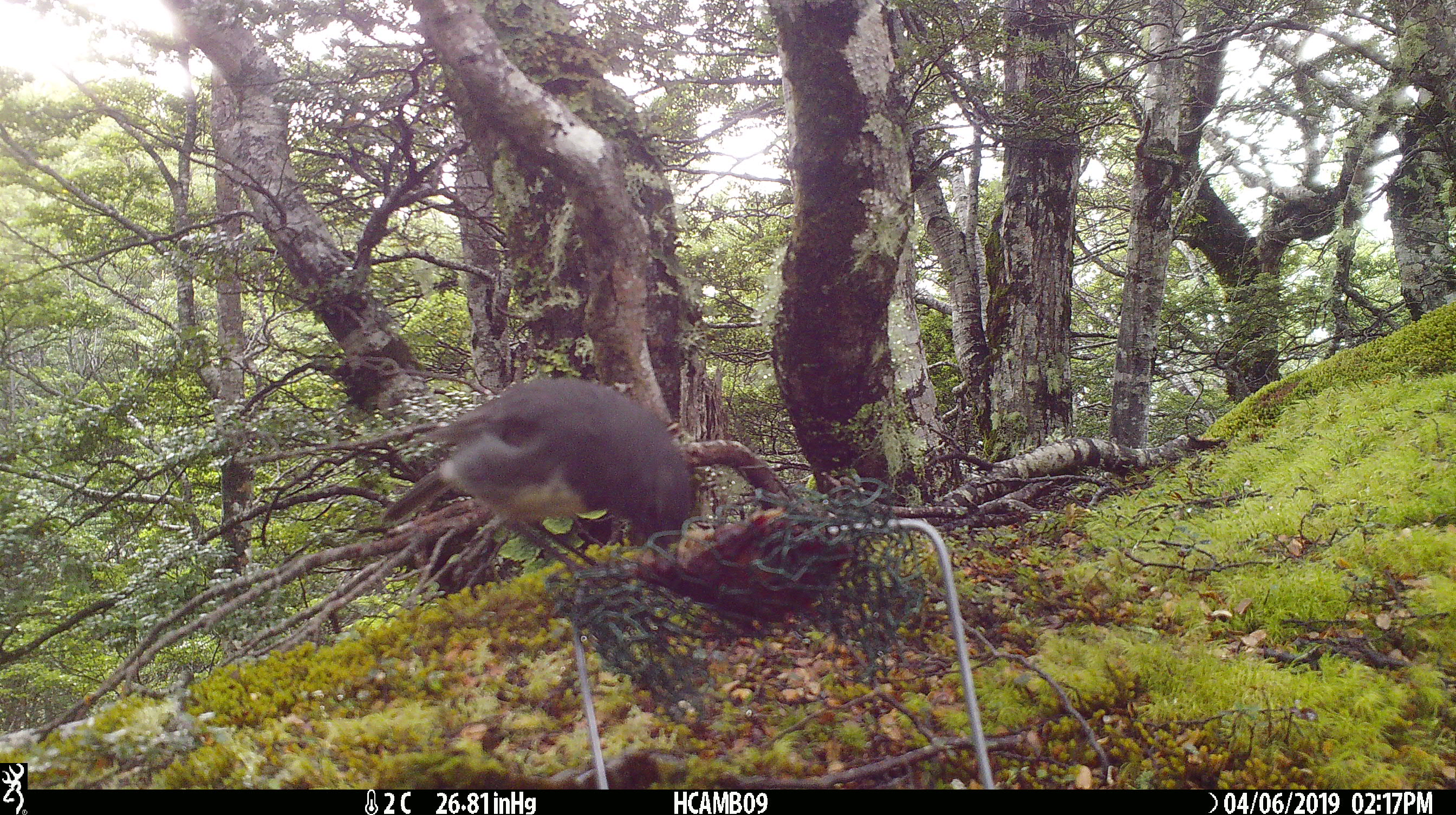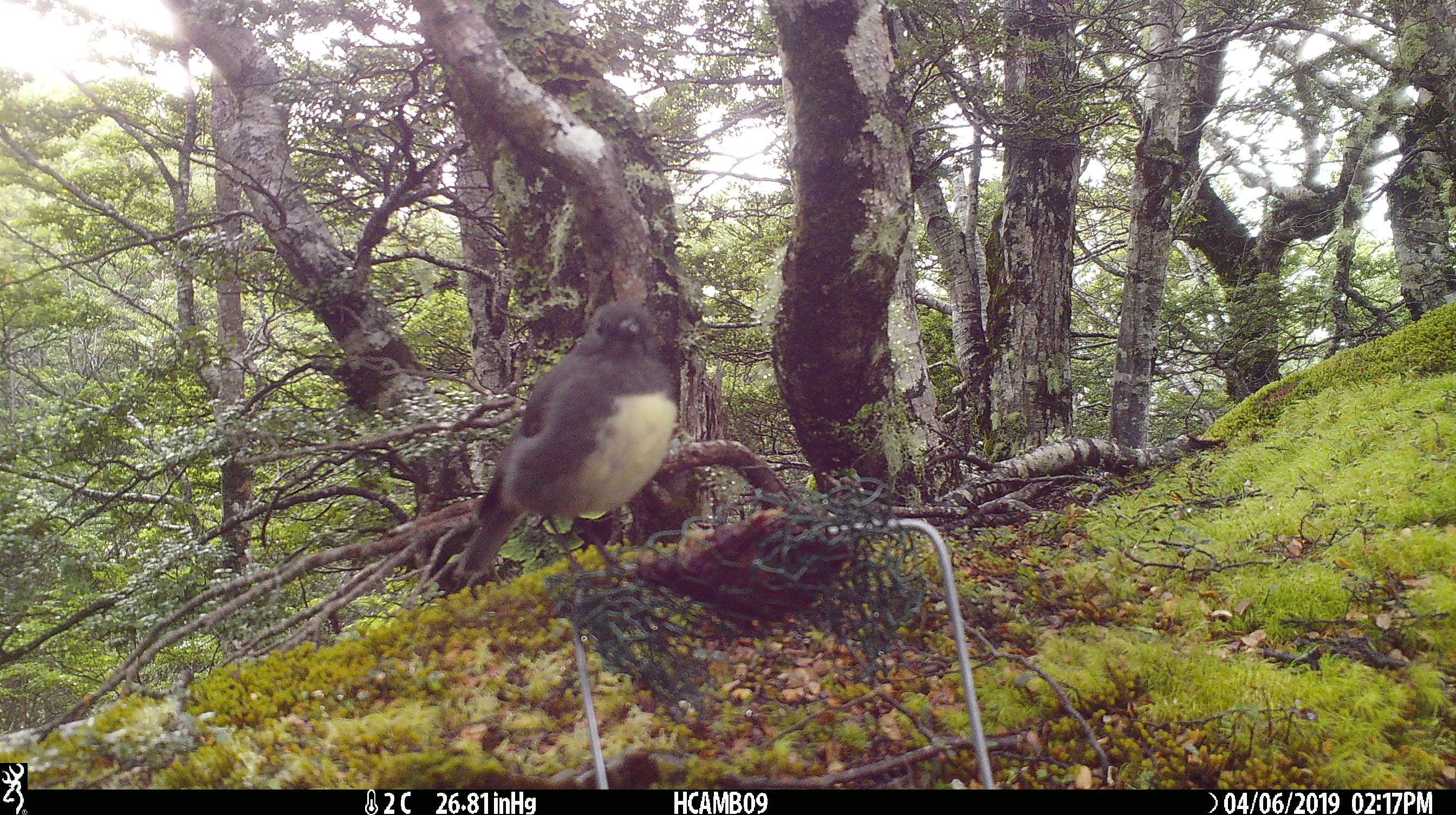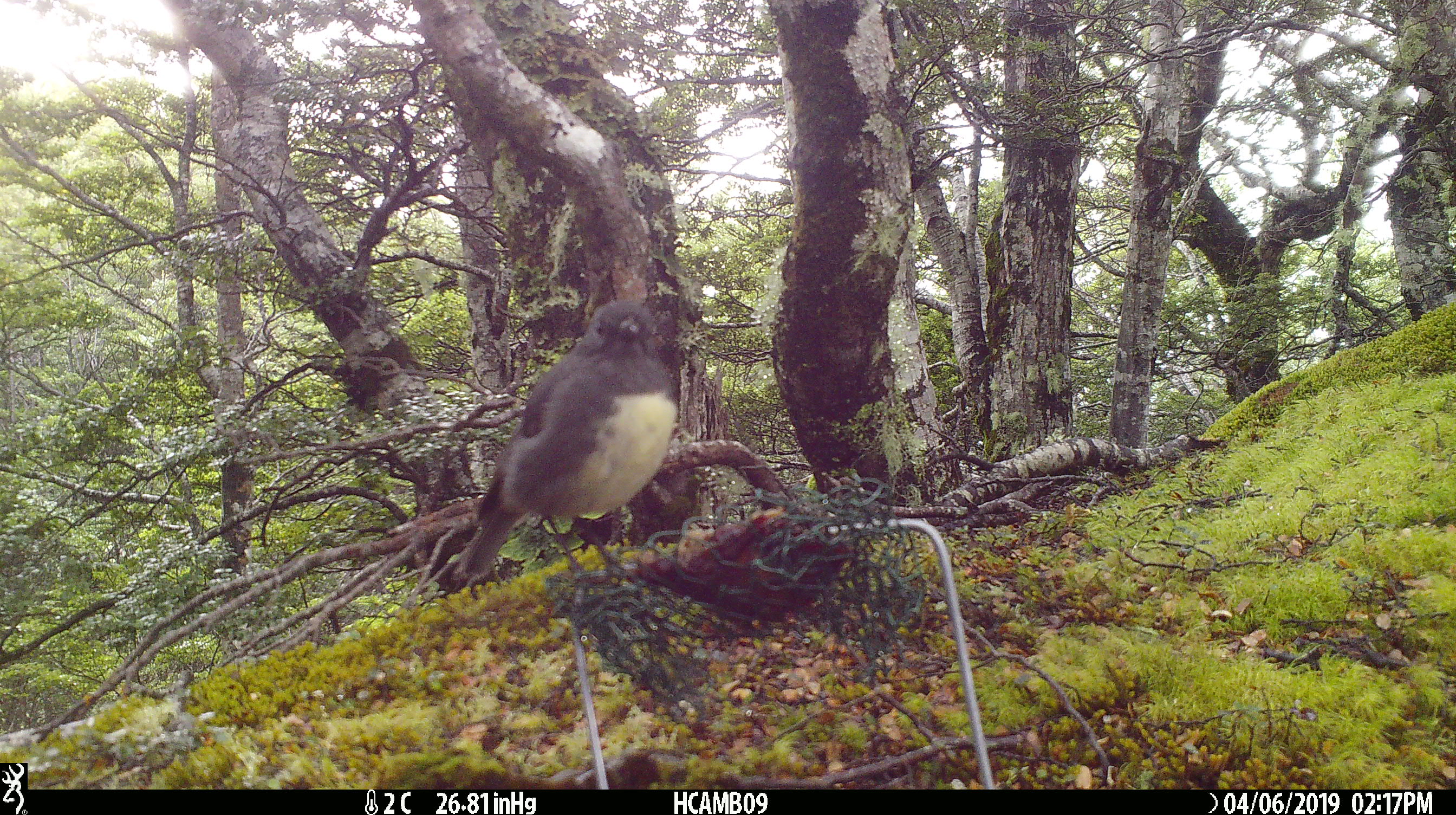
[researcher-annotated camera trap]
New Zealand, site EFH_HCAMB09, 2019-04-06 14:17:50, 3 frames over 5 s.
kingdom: Animalia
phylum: Chordata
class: Aves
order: Passeriformes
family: Petroicidae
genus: Petroica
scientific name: Petroica australis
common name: new zealand robin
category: robin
Robin (new zealand robin) (Petroica australis).